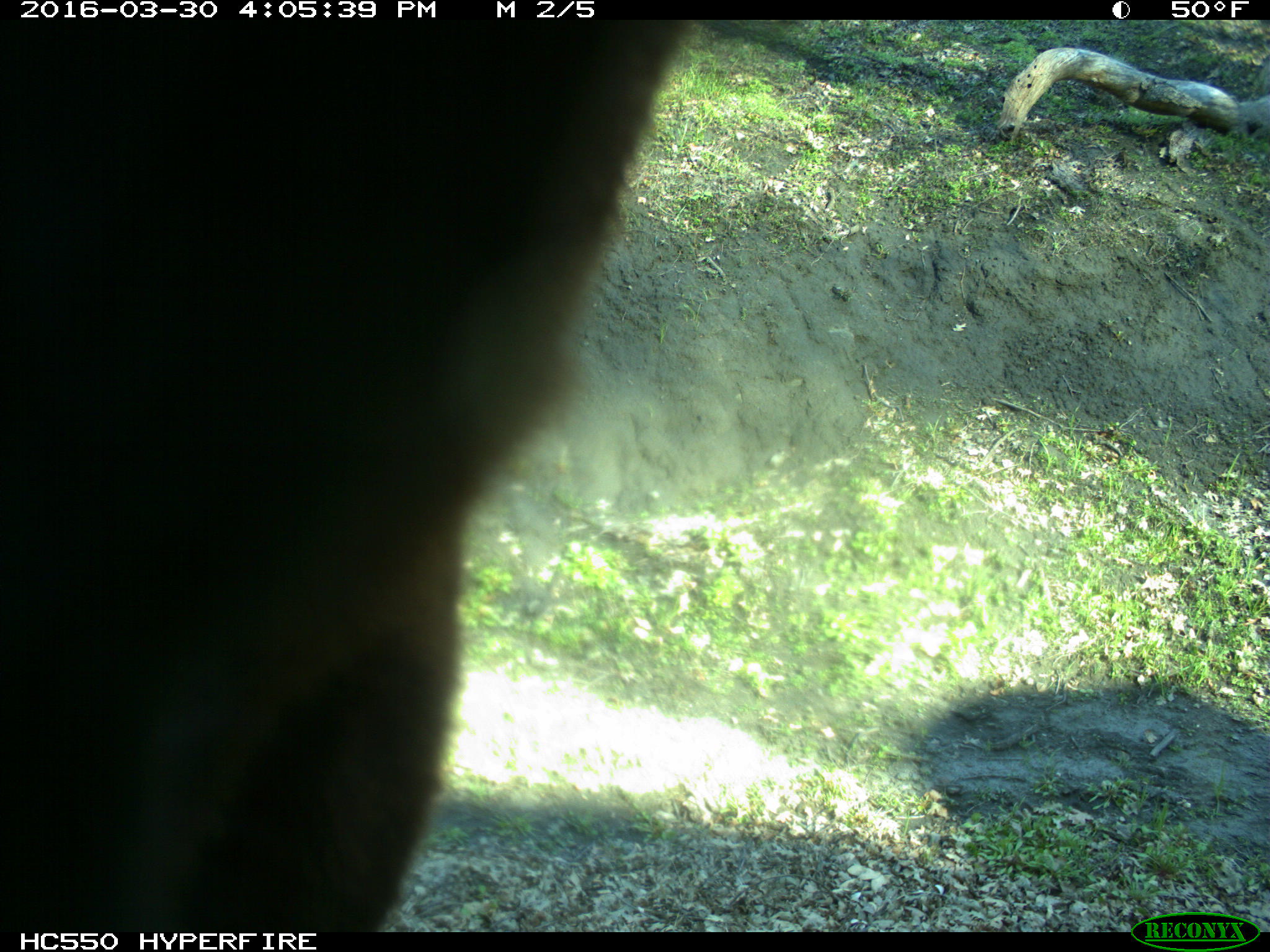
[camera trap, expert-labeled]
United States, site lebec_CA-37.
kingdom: Animalia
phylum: Chordata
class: Mammalia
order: Artiodactyla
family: Bovidae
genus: Bos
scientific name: Bos taurus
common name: domestic cow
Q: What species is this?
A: Bos taurus (domestic cow).